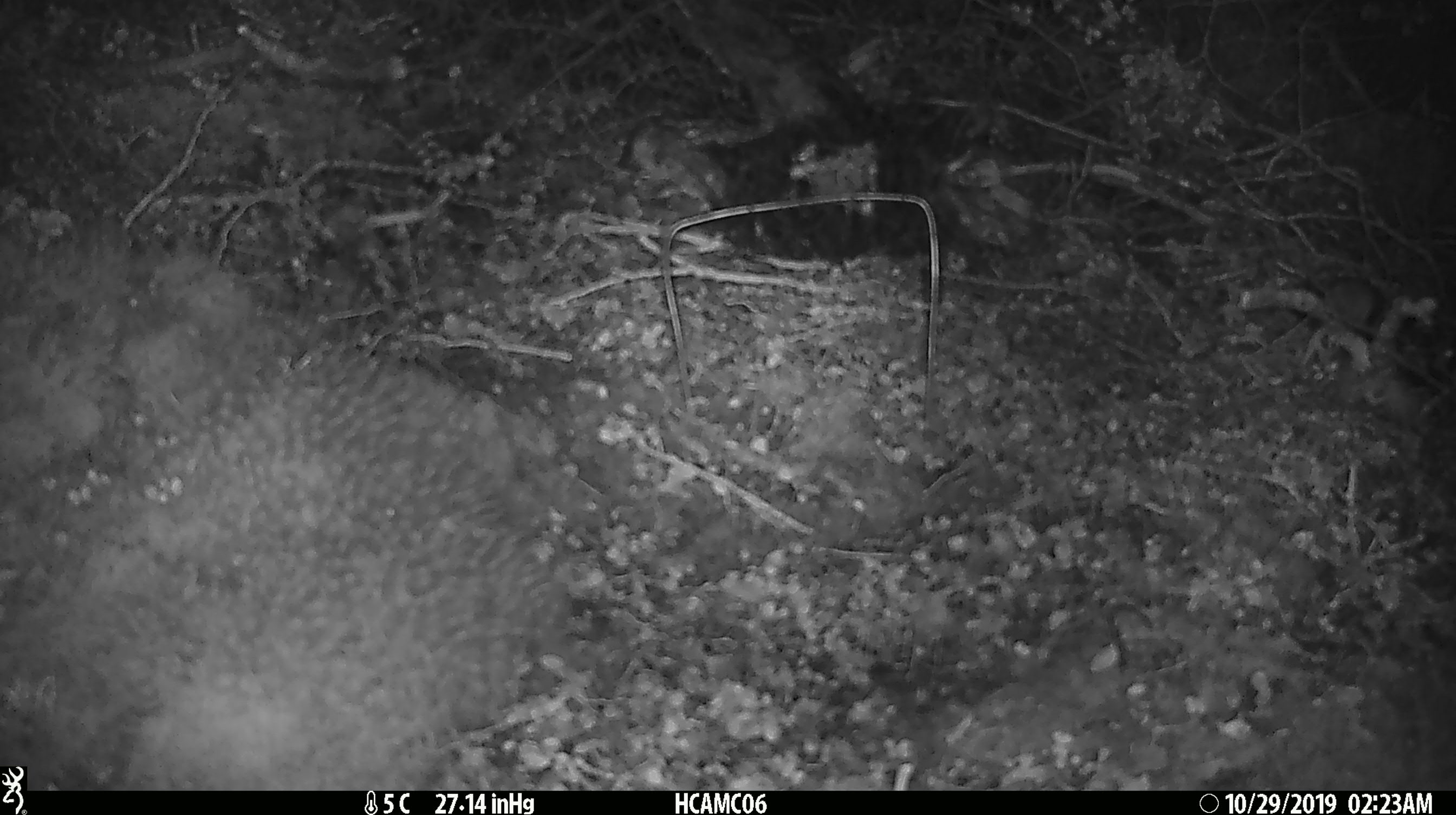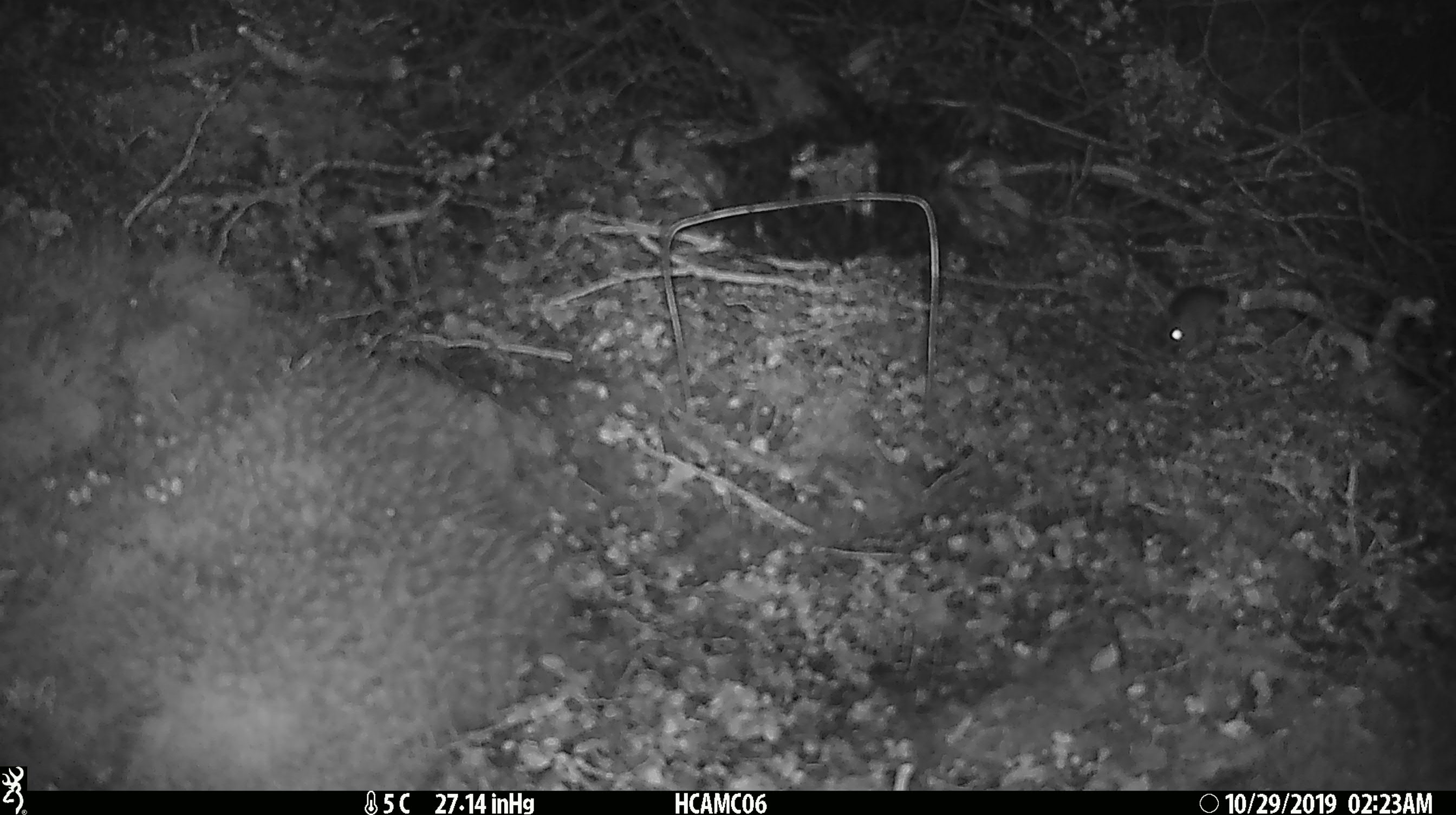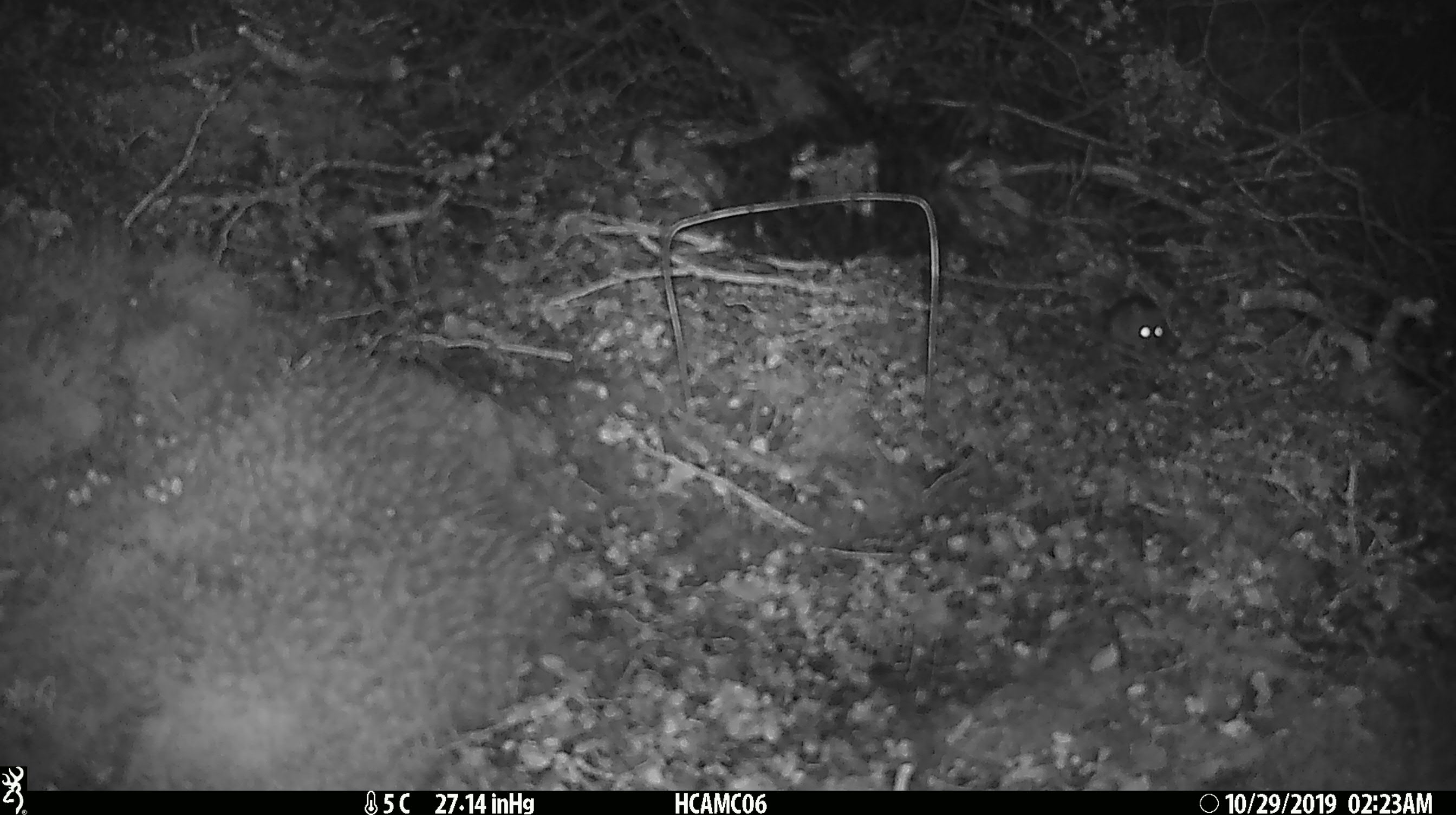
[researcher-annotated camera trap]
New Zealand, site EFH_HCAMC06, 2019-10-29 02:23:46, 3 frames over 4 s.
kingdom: Animalia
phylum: Chordata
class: Mammalia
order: Rodentia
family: Muridae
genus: Mus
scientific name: Mus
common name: mouse